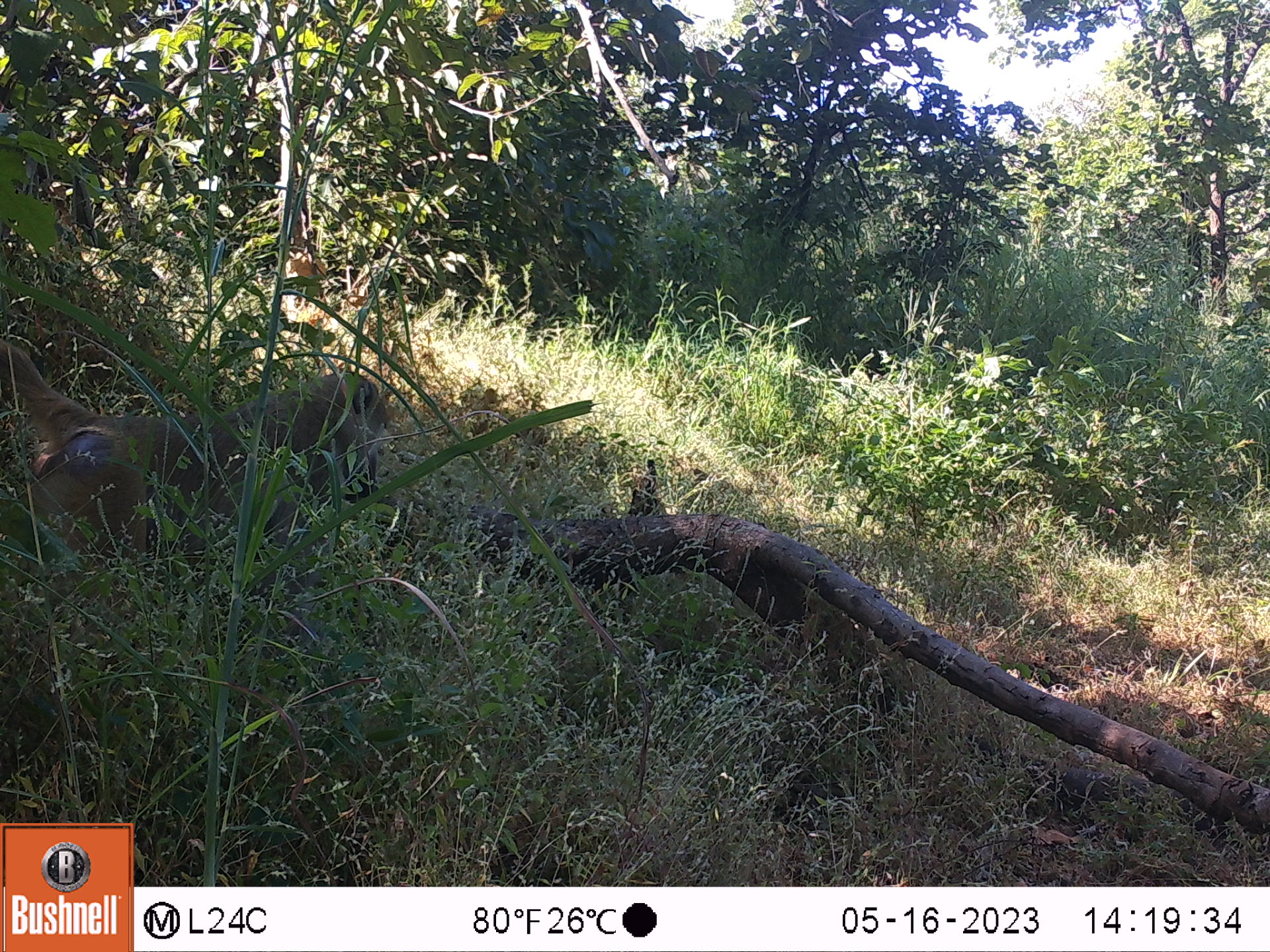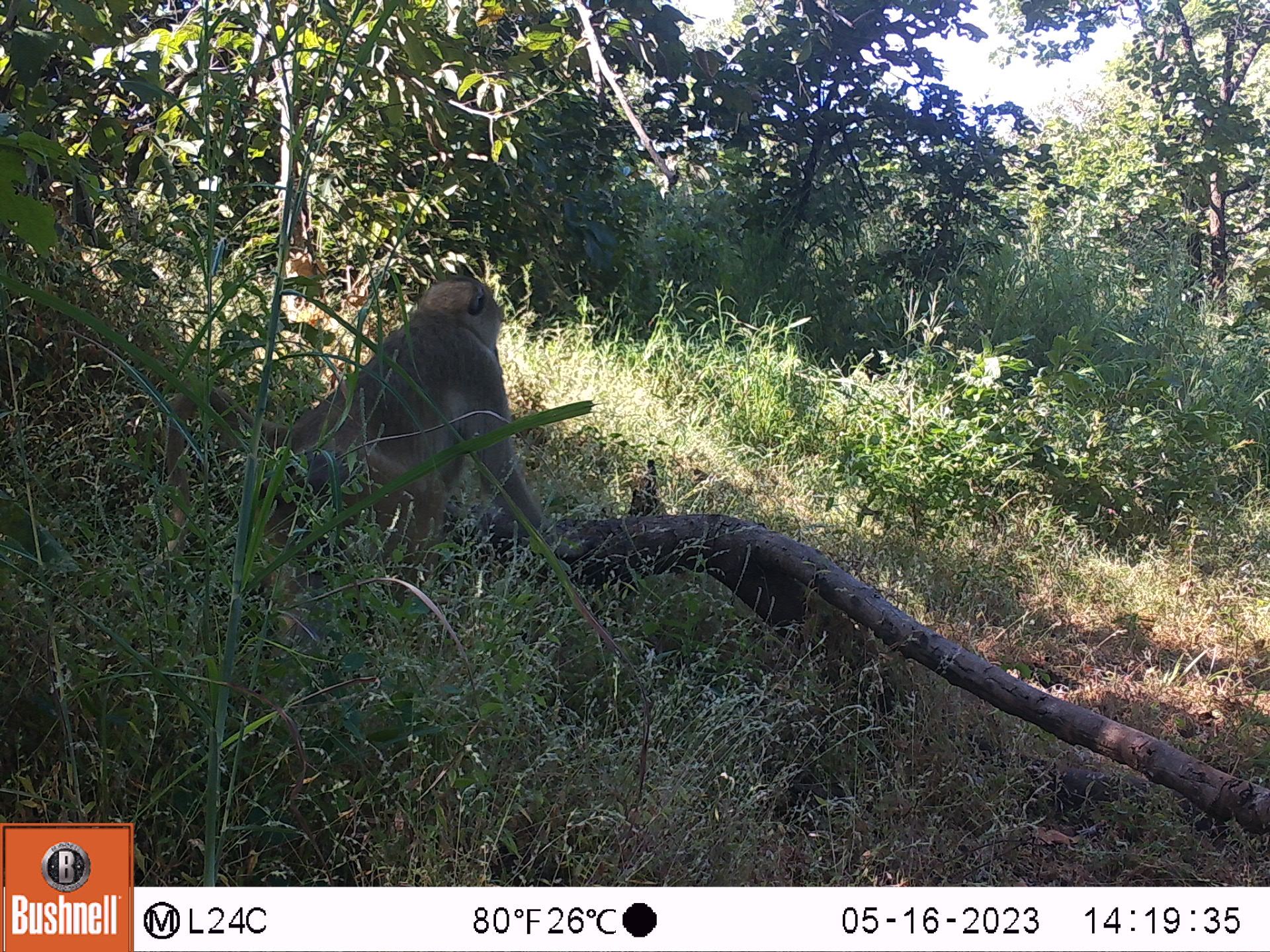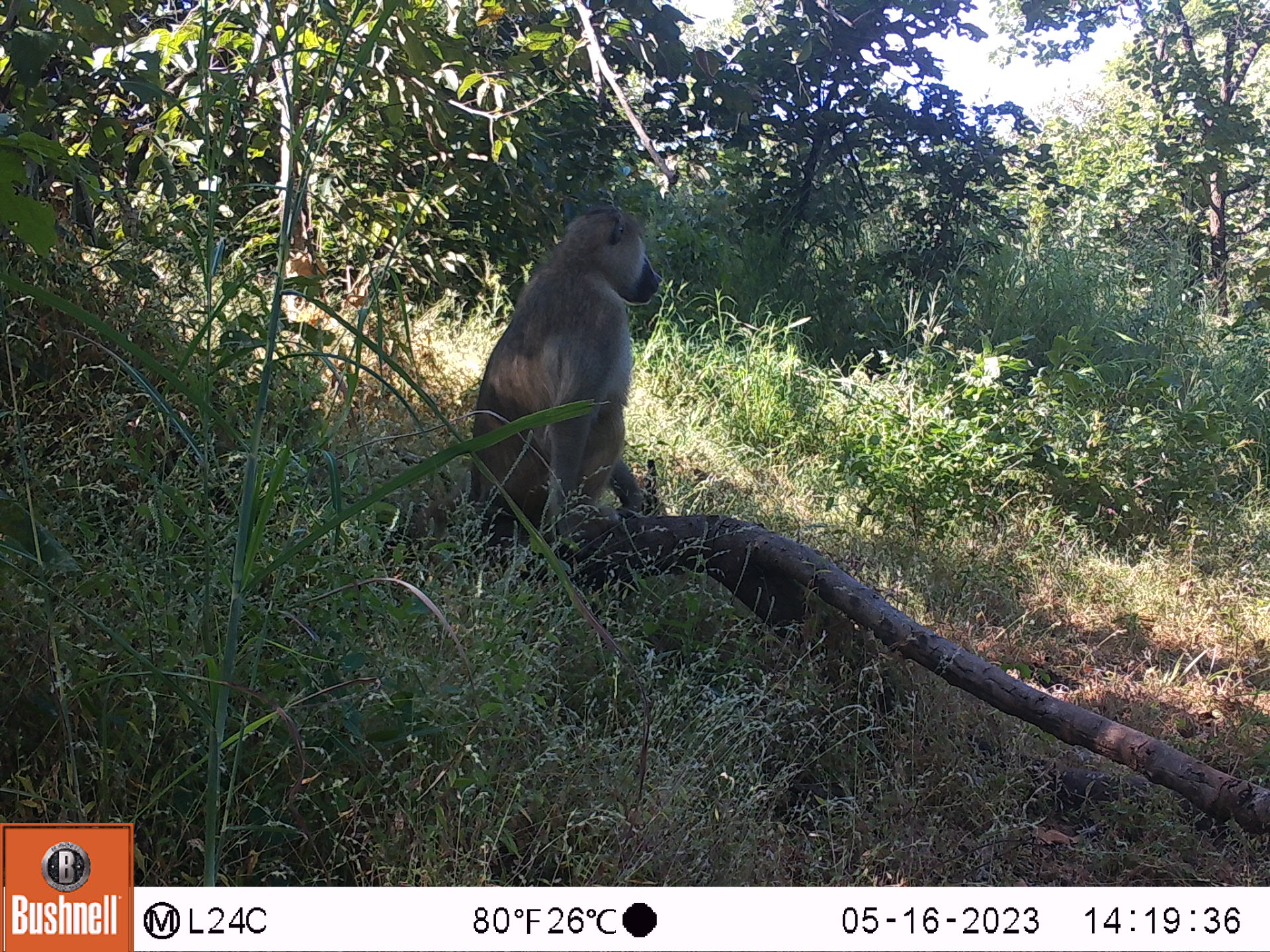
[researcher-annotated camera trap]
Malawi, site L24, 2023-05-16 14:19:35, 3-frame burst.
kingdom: Animalia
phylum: Chordata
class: Mammalia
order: Primates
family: Cercopithecidae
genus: Papio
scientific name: Papio cynocephalus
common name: yellow baboon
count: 1